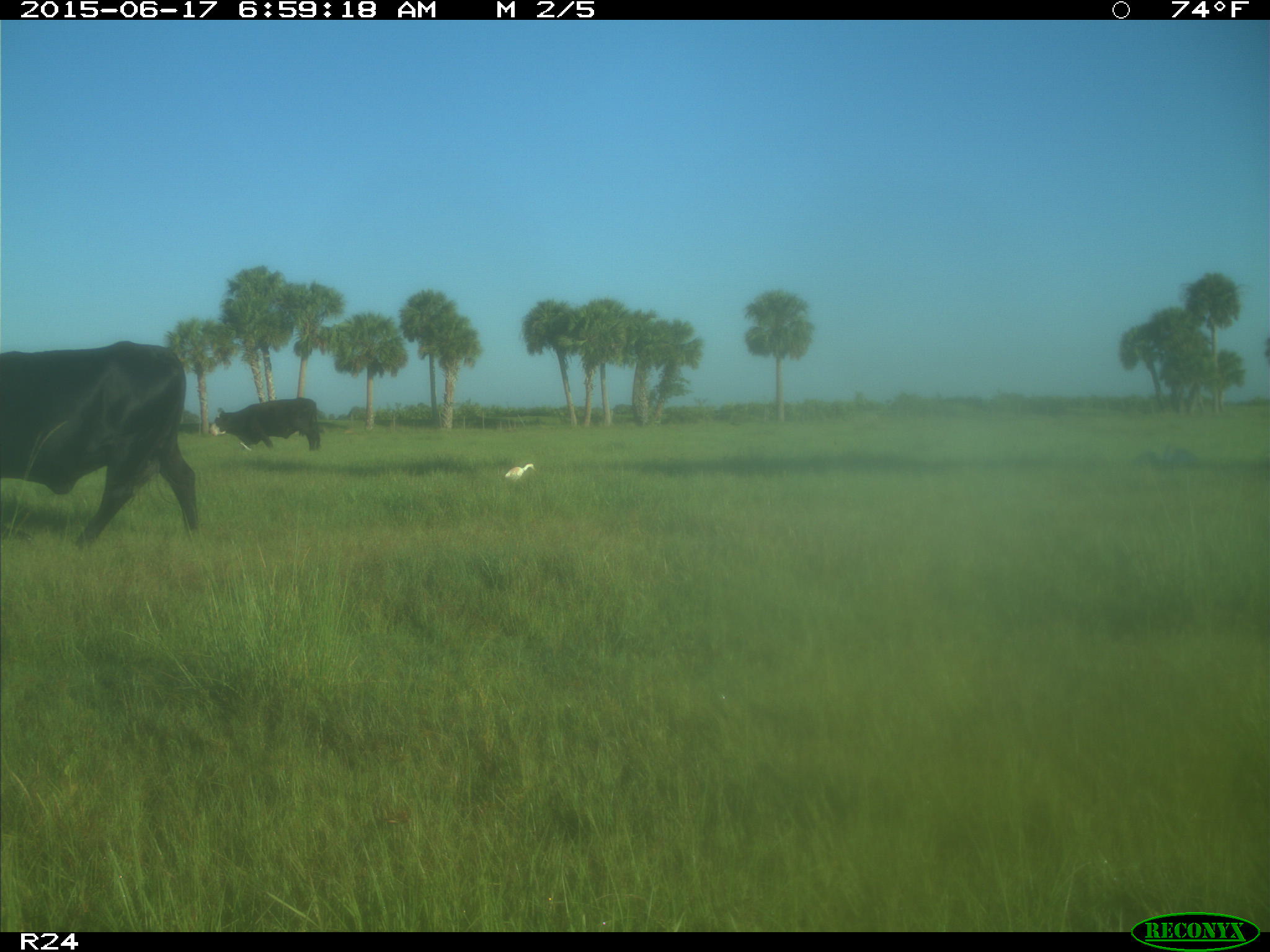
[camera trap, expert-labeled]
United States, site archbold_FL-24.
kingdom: Animalia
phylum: Chordata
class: Mammalia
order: Artiodactyla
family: Bovidae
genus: Bos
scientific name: Bos taurus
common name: domestic cow